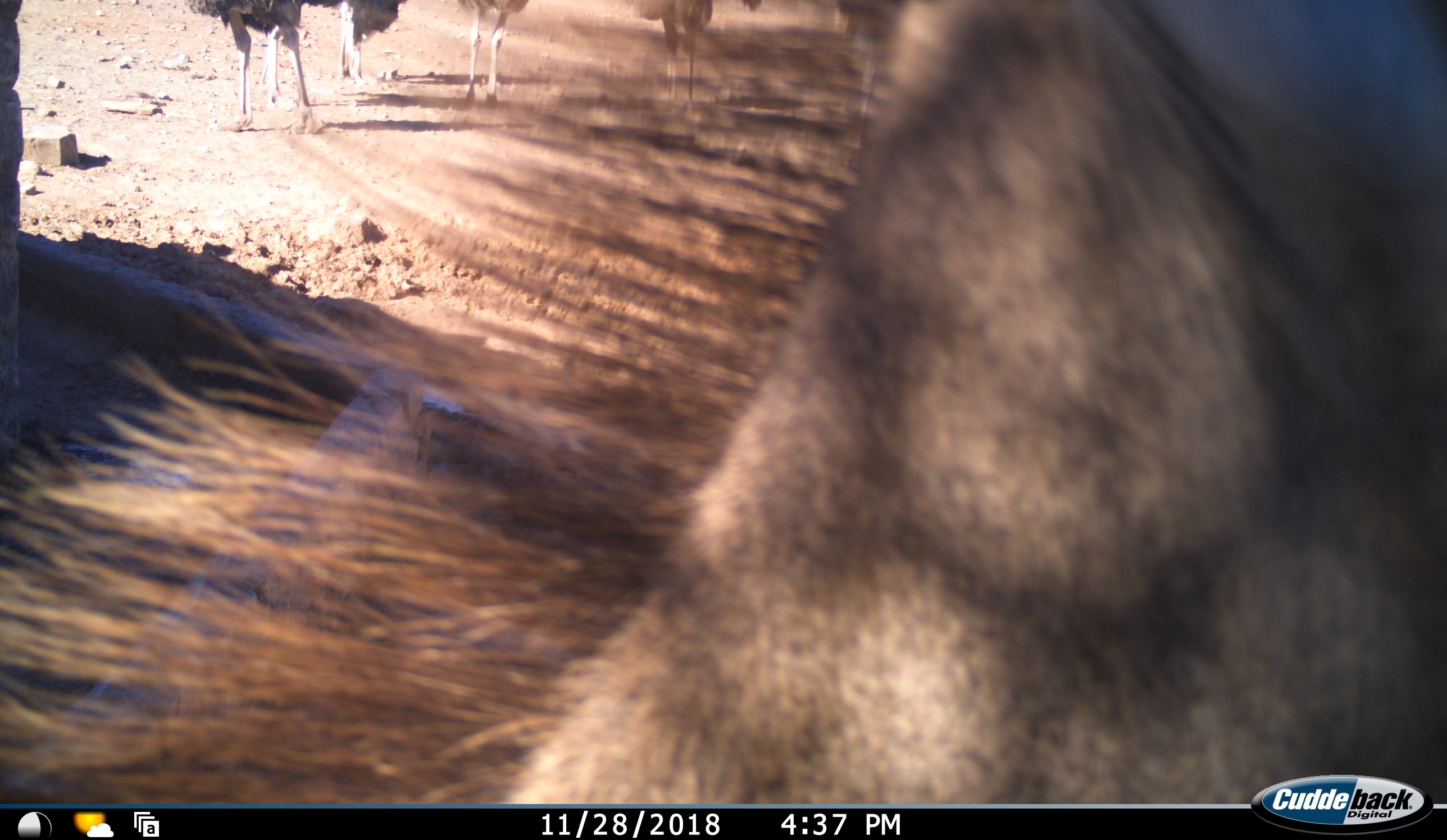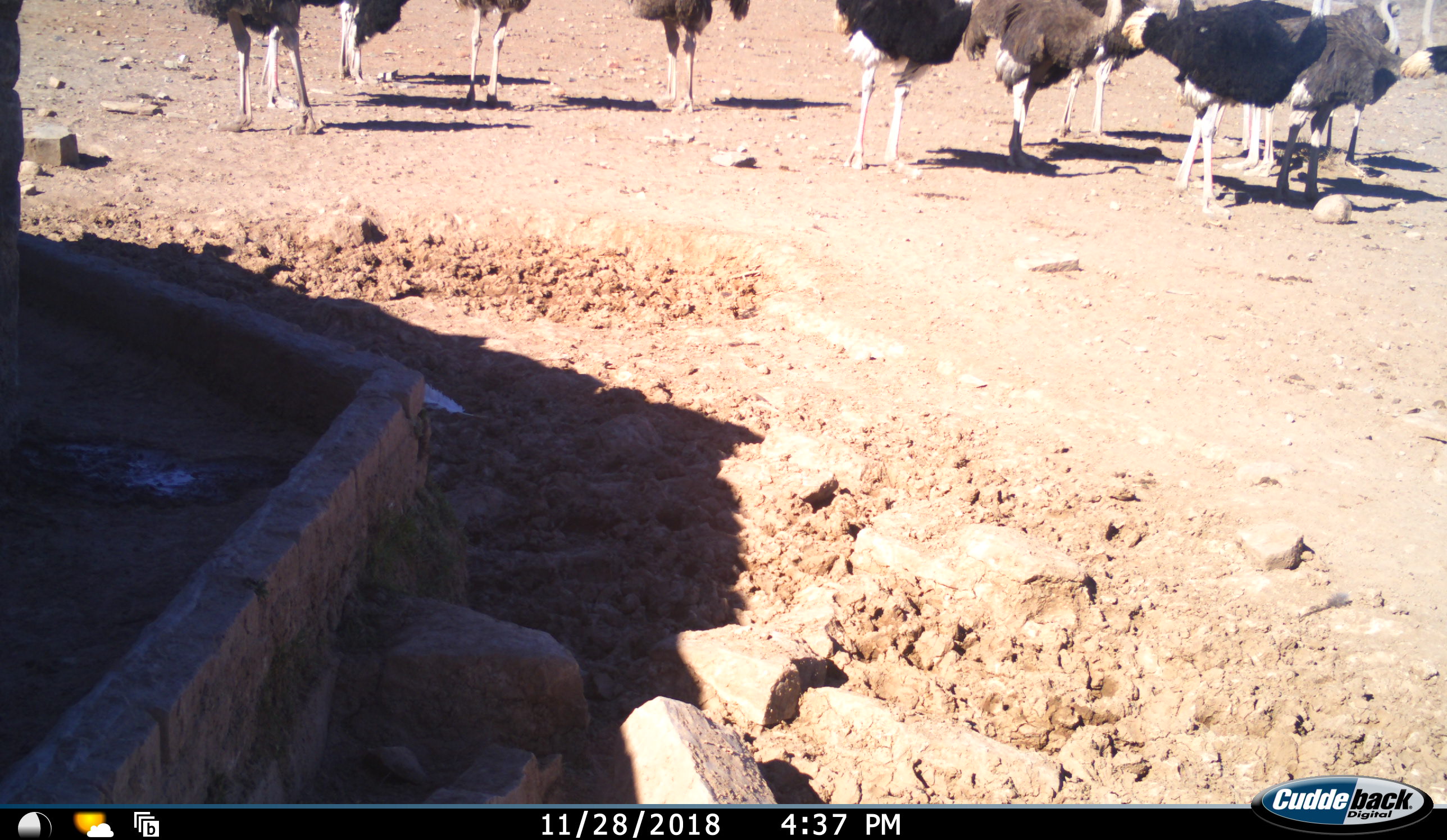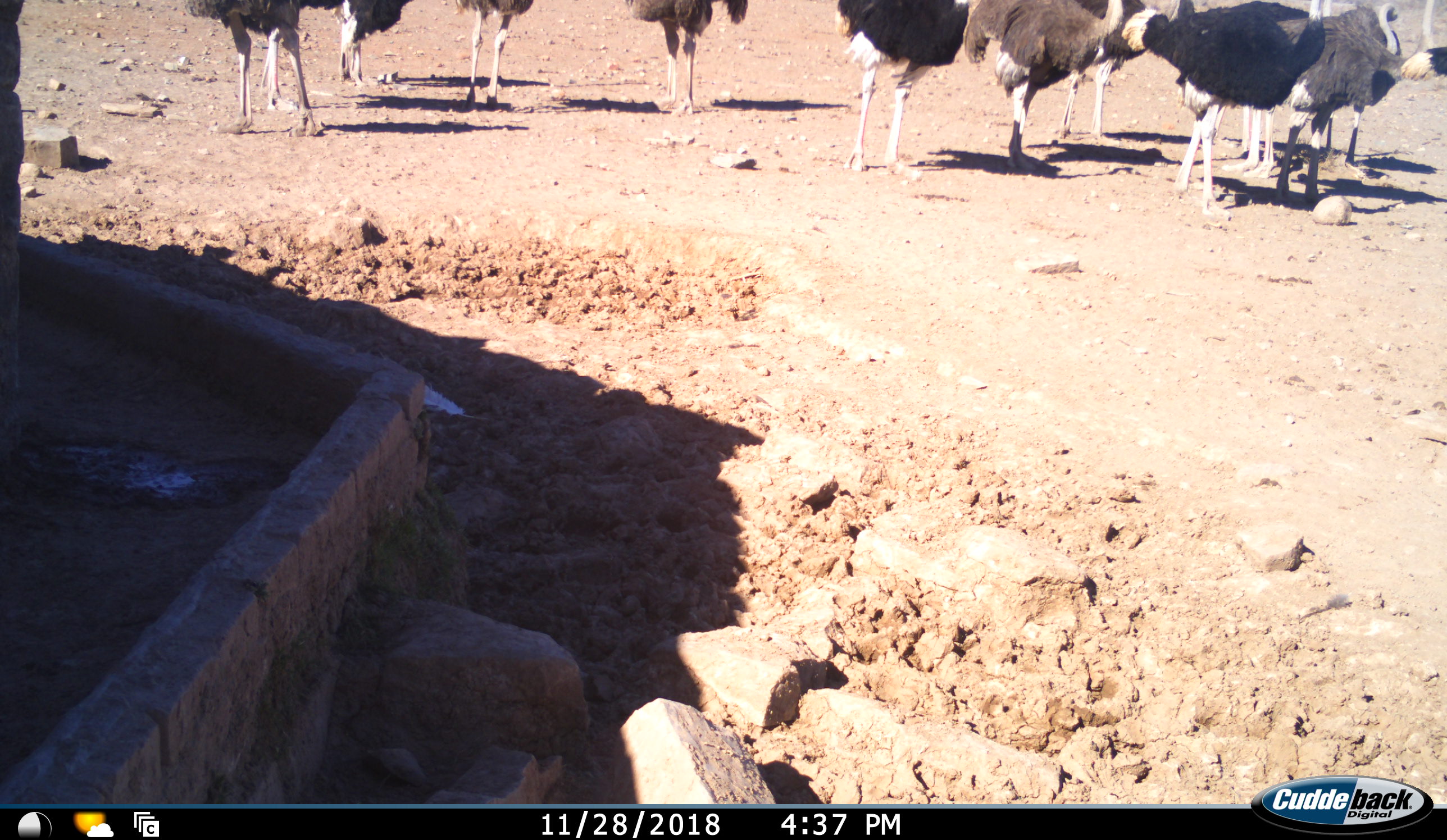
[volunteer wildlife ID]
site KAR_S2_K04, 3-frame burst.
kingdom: Animalia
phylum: Chordata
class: Aves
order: Struthioniformes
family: Struthionidae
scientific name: Struthionidae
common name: ostrich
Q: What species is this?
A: Ostrich (Struthionidae).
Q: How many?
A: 11-50.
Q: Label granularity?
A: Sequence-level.